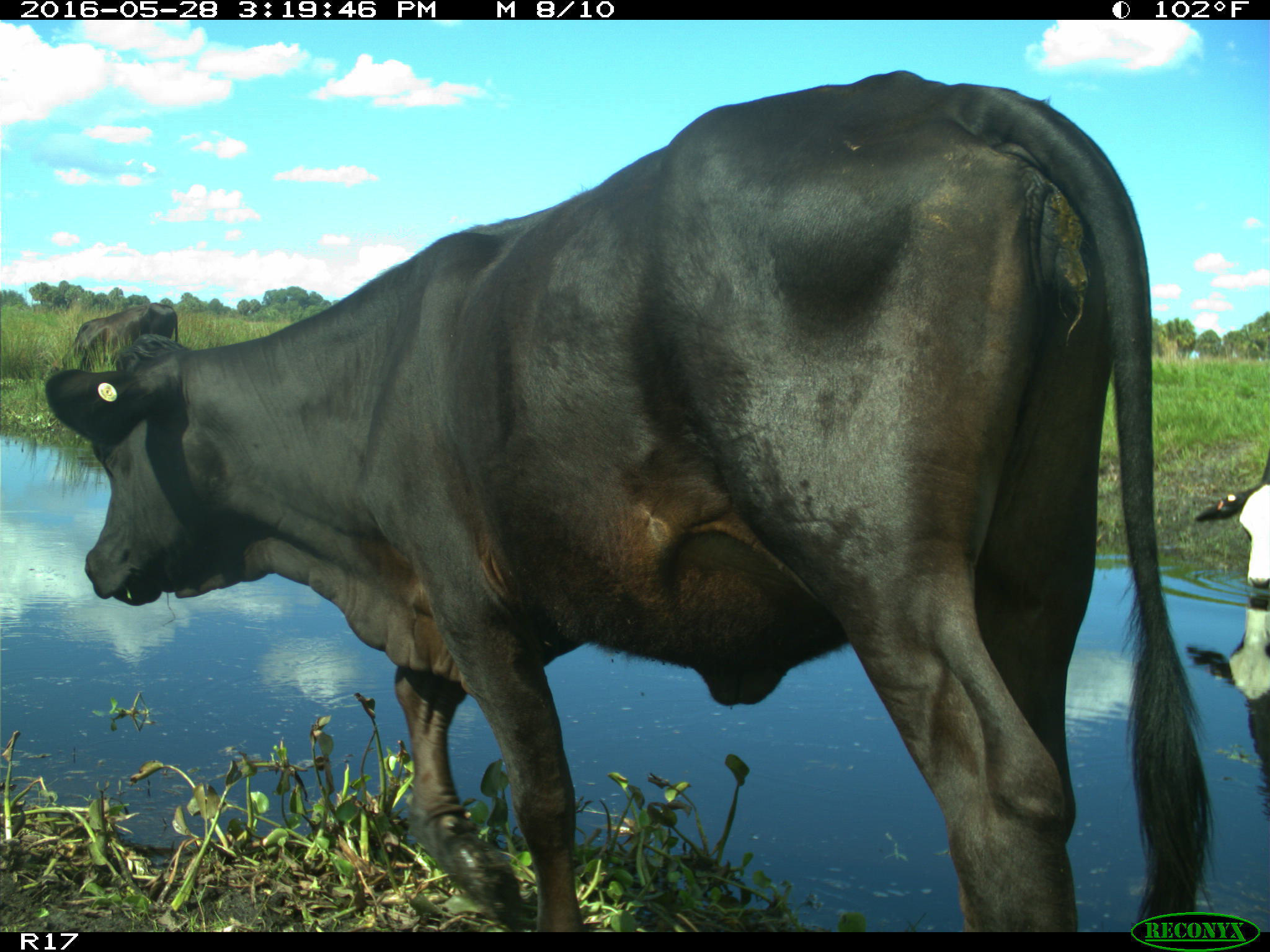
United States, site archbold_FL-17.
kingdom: Animalia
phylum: Chordata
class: Mammalia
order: Artiodactyla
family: Bovidae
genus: Bos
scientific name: Bos taurus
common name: domestic cow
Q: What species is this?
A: Bos taurus (domestic cow).